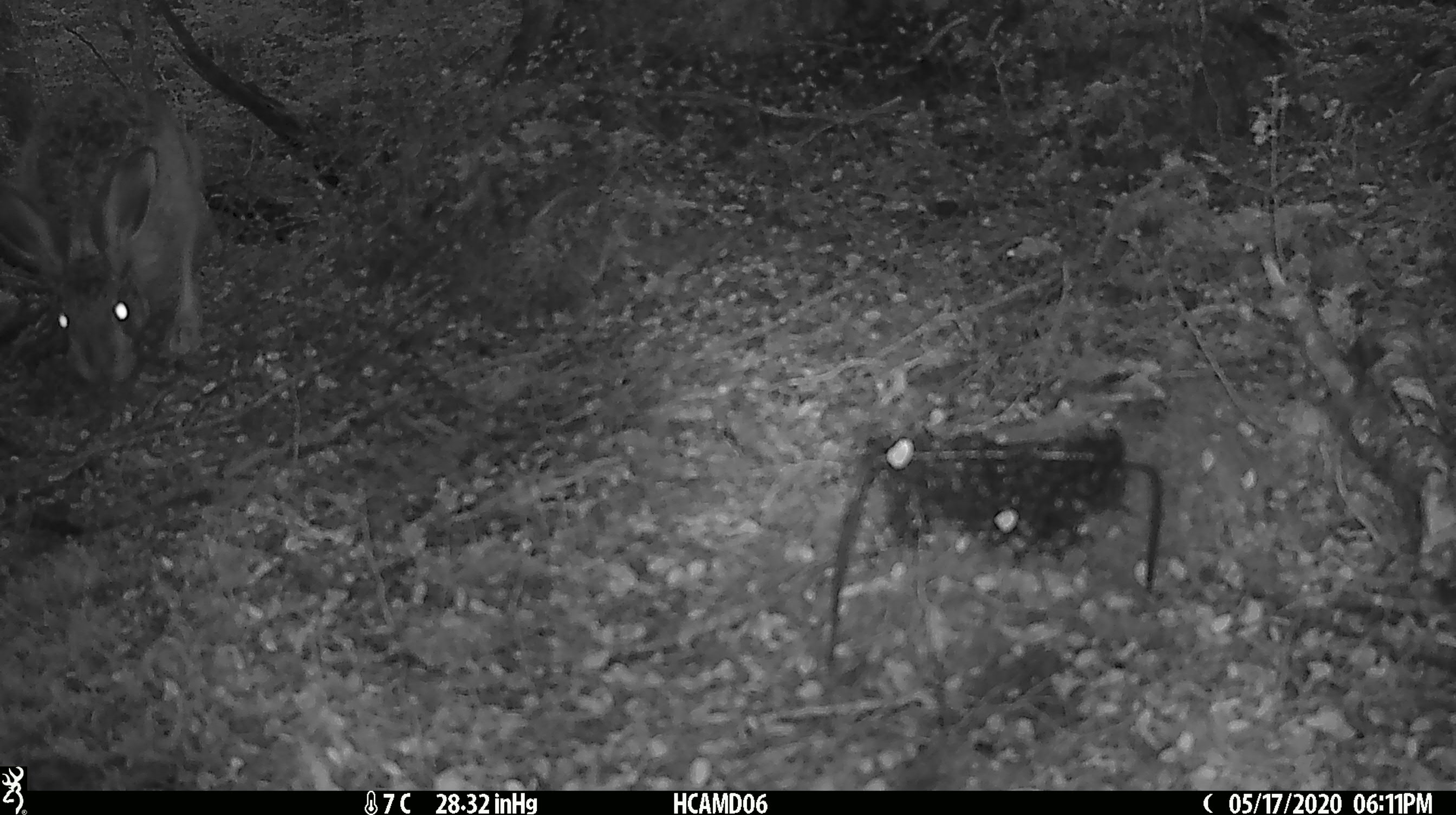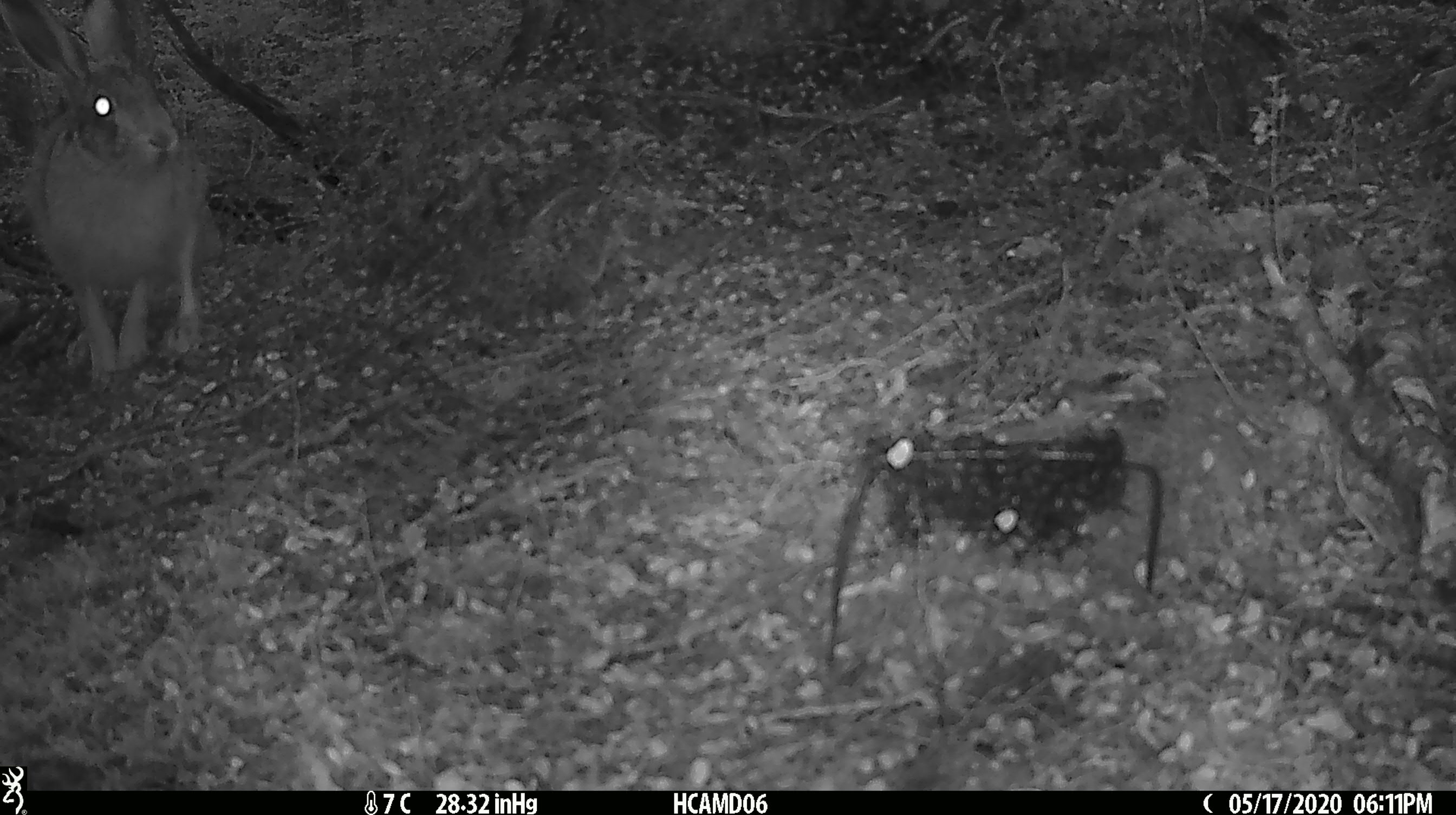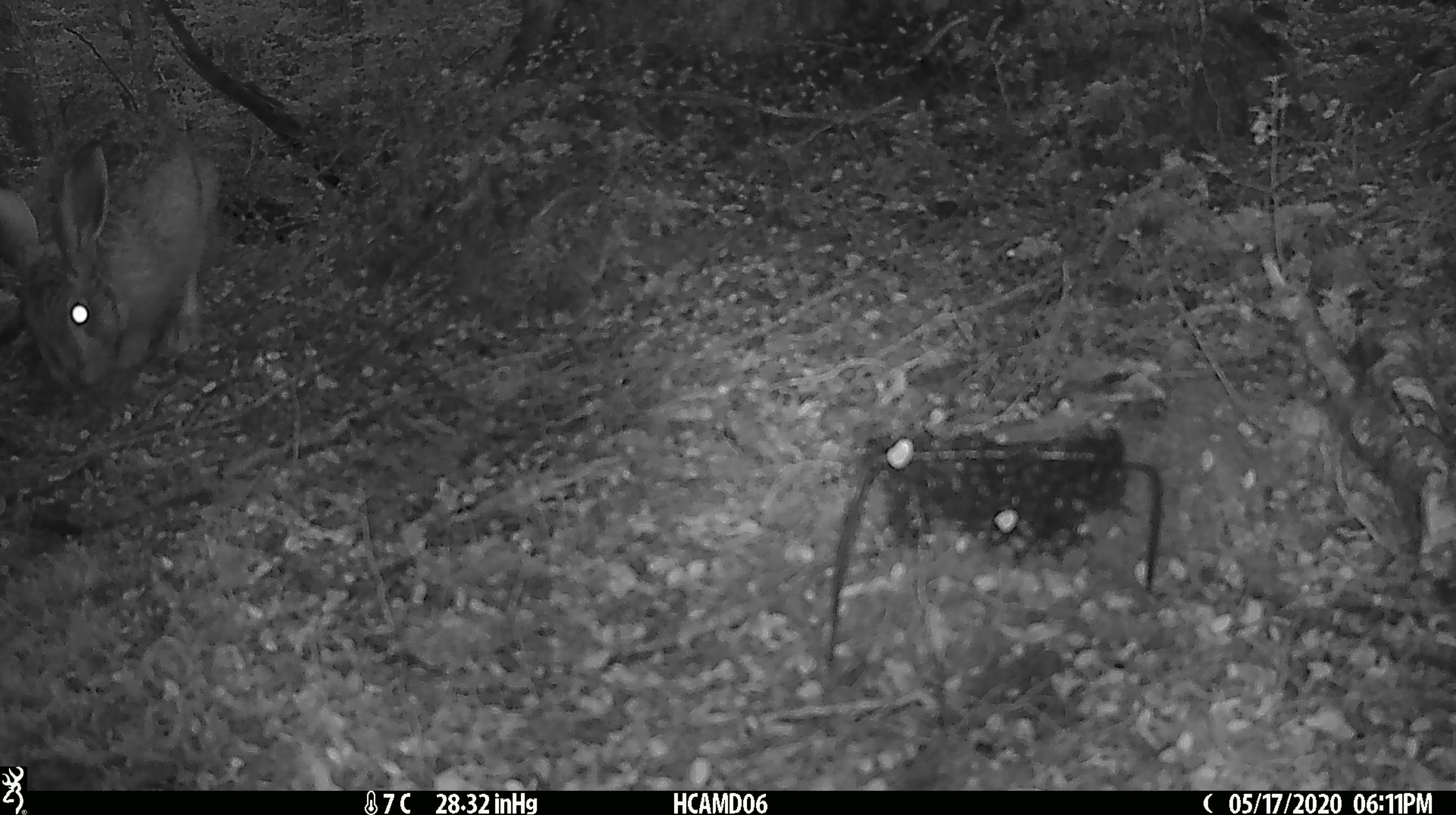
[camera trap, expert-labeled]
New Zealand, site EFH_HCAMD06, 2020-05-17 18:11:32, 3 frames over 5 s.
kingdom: Animalia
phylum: Chordata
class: Mammalia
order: Lagomorpha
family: Leporidae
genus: Lepus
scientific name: Lepus europaeus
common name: brown hare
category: hare